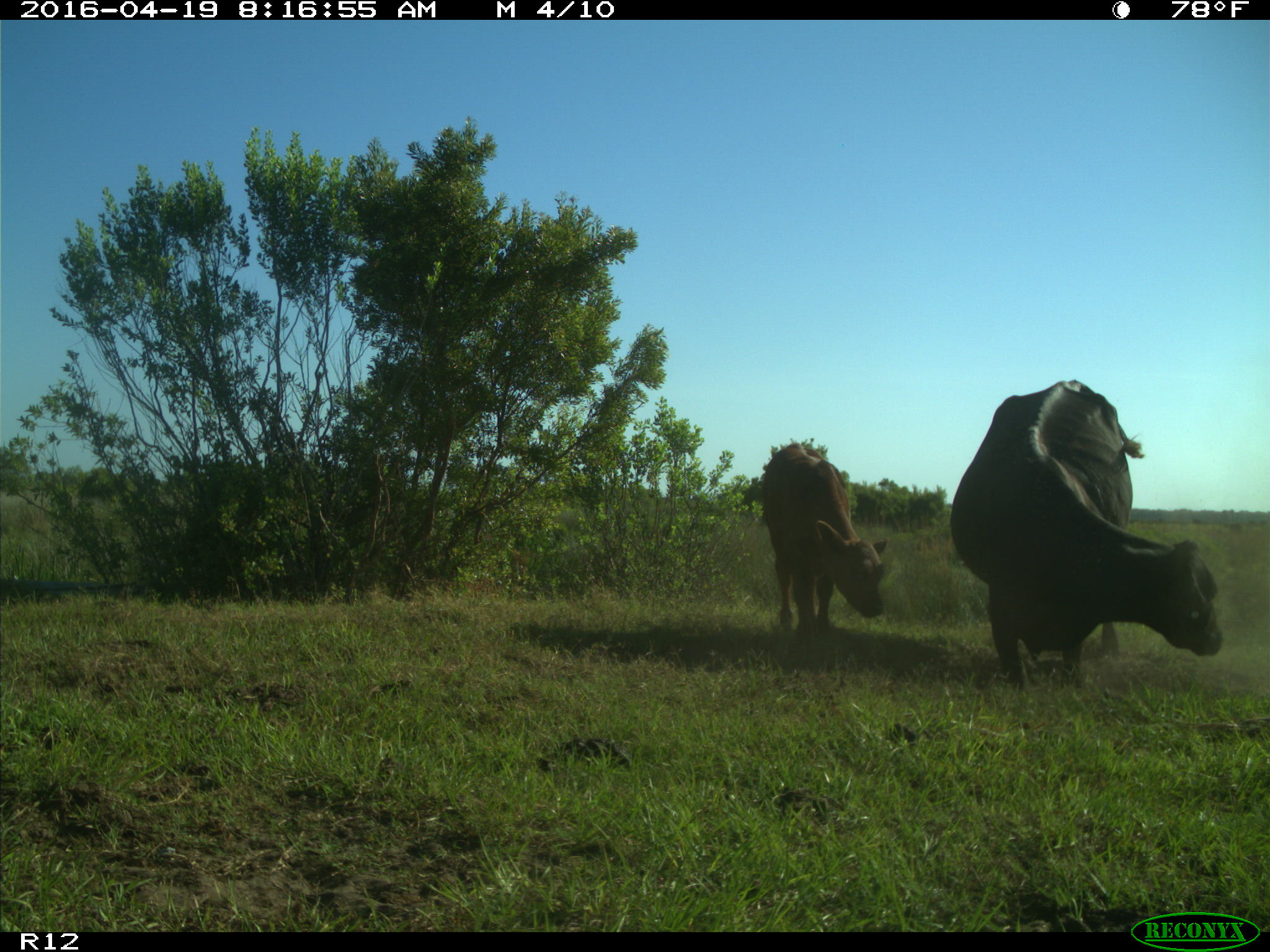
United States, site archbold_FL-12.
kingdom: Animalia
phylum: Chordata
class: Mammalia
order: Artiodactyla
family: Bovidae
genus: Bos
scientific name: Bos taurus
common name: domestic cow